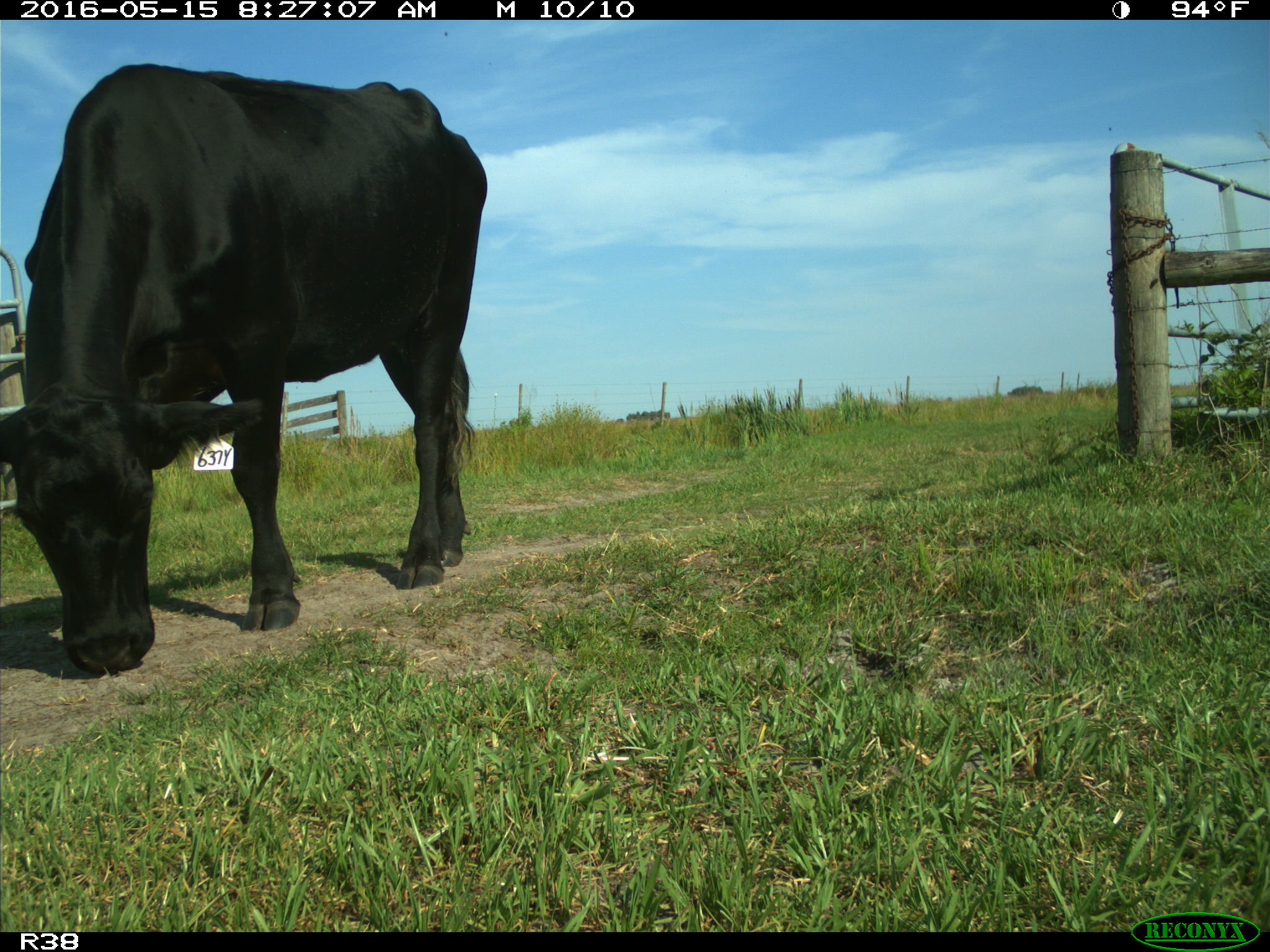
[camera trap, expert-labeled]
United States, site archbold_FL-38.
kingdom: Animalia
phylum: Chordata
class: Mammalia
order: Artiodactyla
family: Bovidae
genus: Bos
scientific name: Bos taurus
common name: domestic cow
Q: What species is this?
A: Bos taurus (domestic cow).